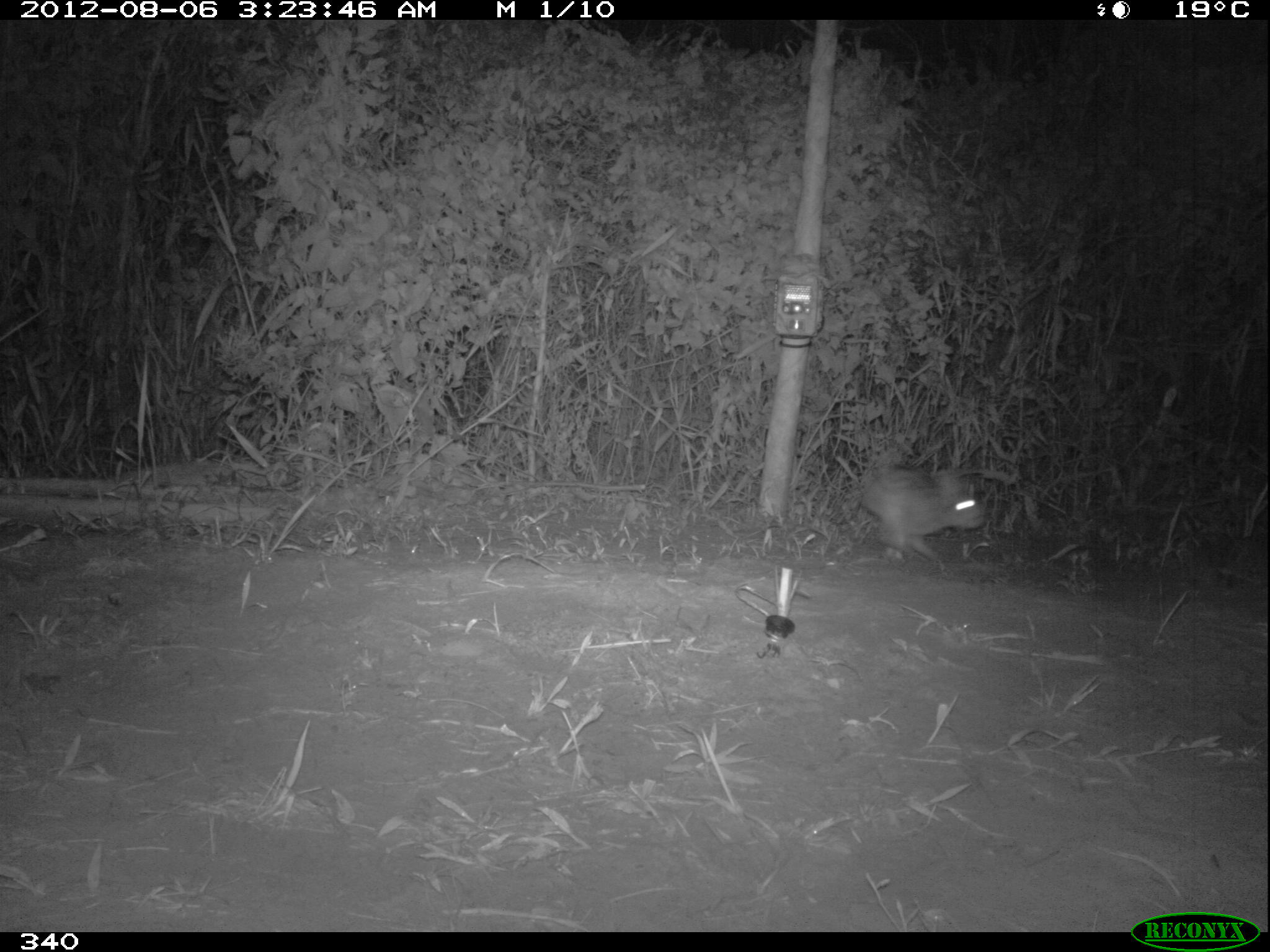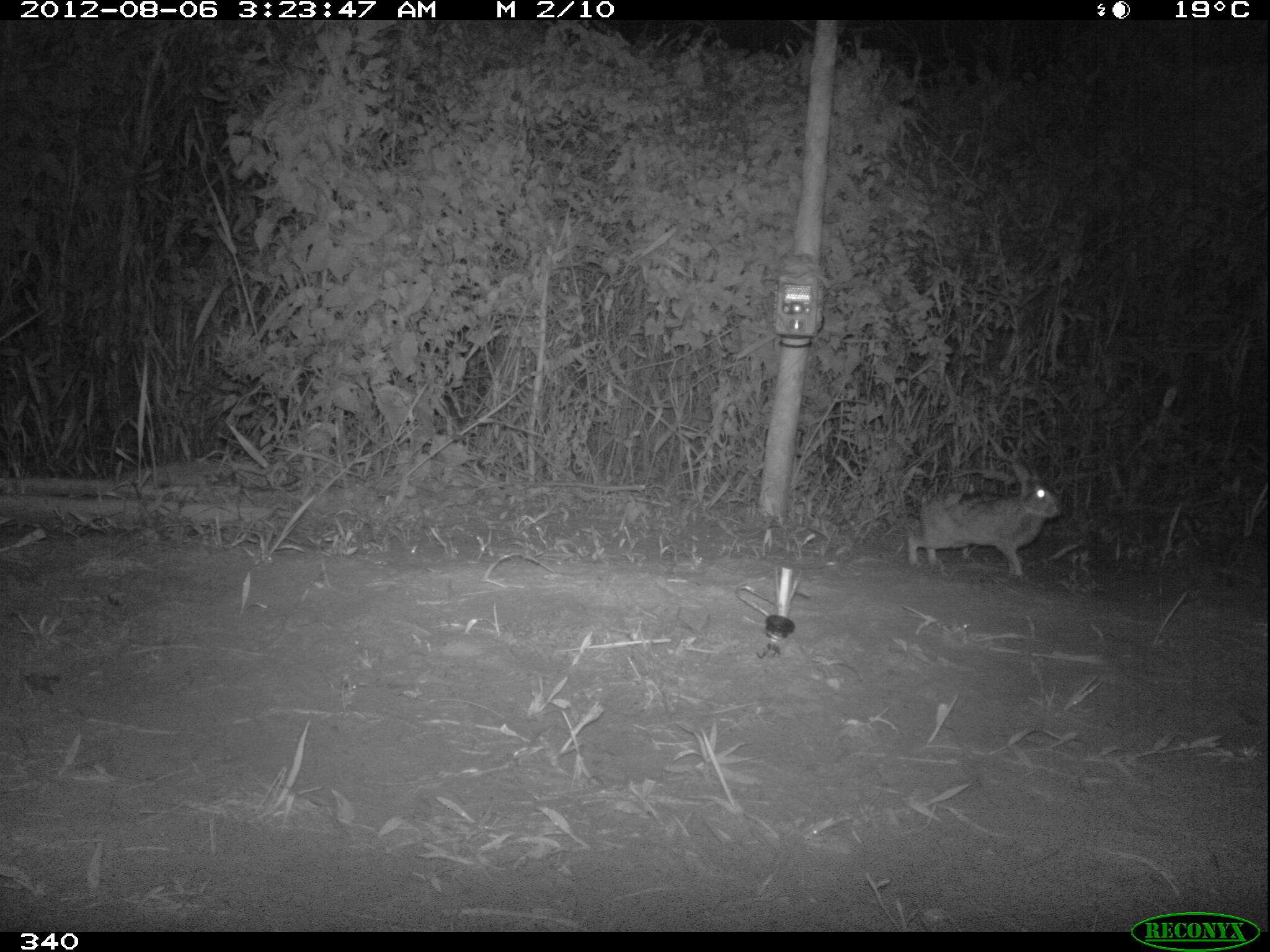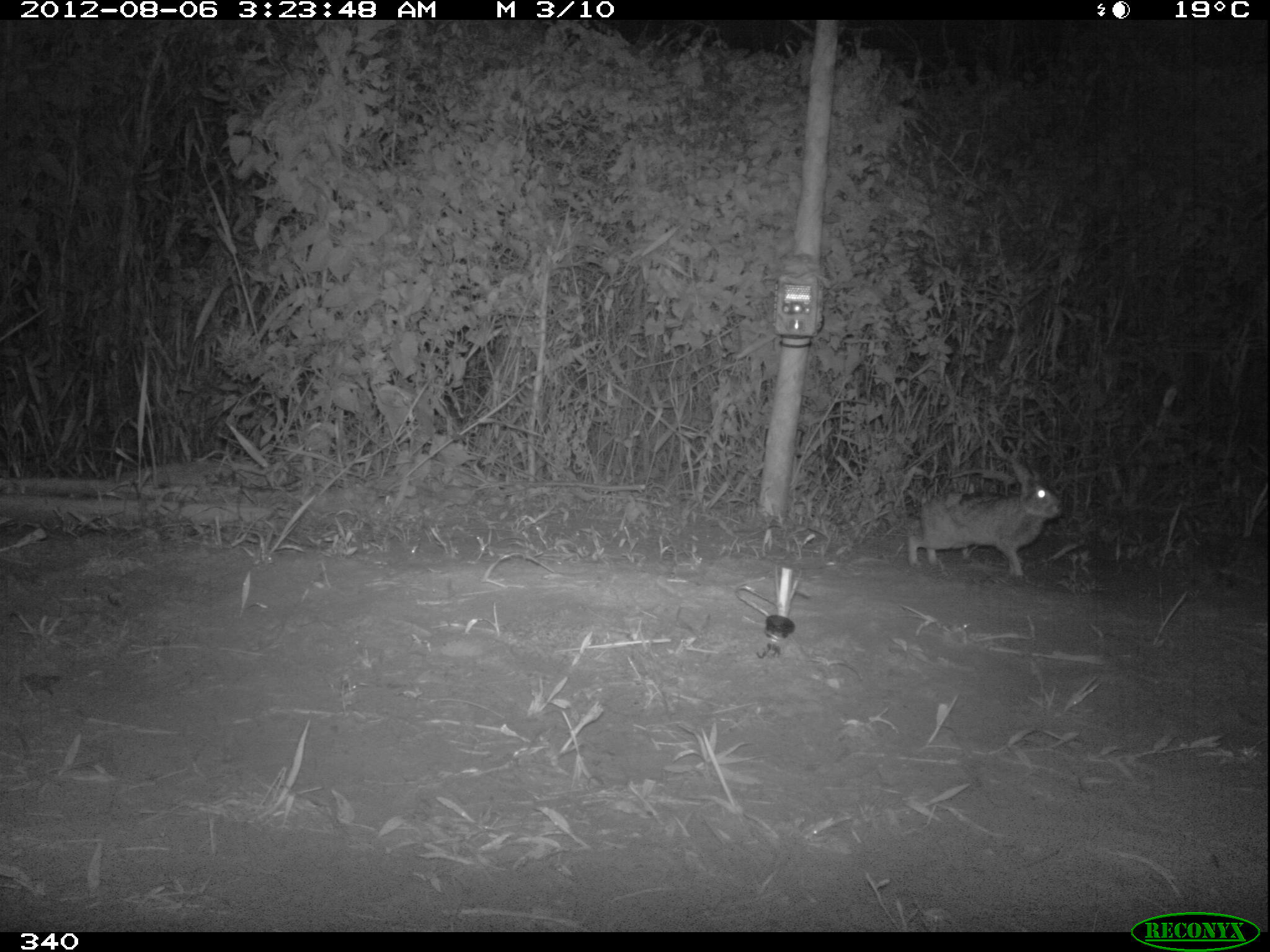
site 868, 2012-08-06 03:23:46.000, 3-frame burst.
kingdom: Animalia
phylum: Chordata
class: Mammalia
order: Lagomorpha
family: Leporidae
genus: Sylvilagus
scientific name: Sylvilagus brasiliensis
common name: tapeti